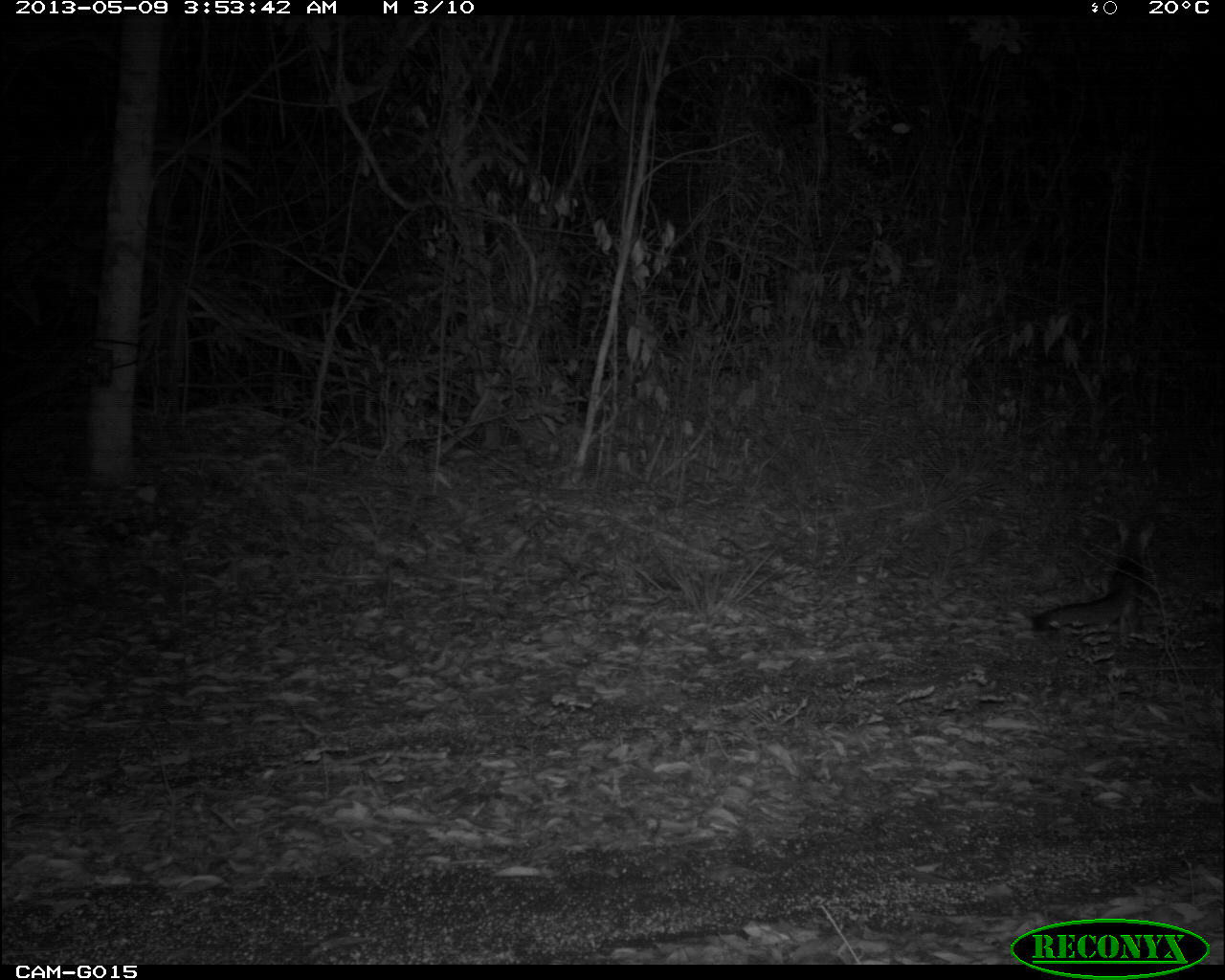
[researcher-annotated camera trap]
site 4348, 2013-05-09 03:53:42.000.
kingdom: Animalia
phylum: Chordata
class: Mammalia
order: Carnivora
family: Canidae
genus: Urocyon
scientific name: Urocyon cinereoargenteus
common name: gray fox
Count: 1.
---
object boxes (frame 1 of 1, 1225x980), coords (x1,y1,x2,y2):
urocyon cinereoargenteus: (1032,519,1154,633)